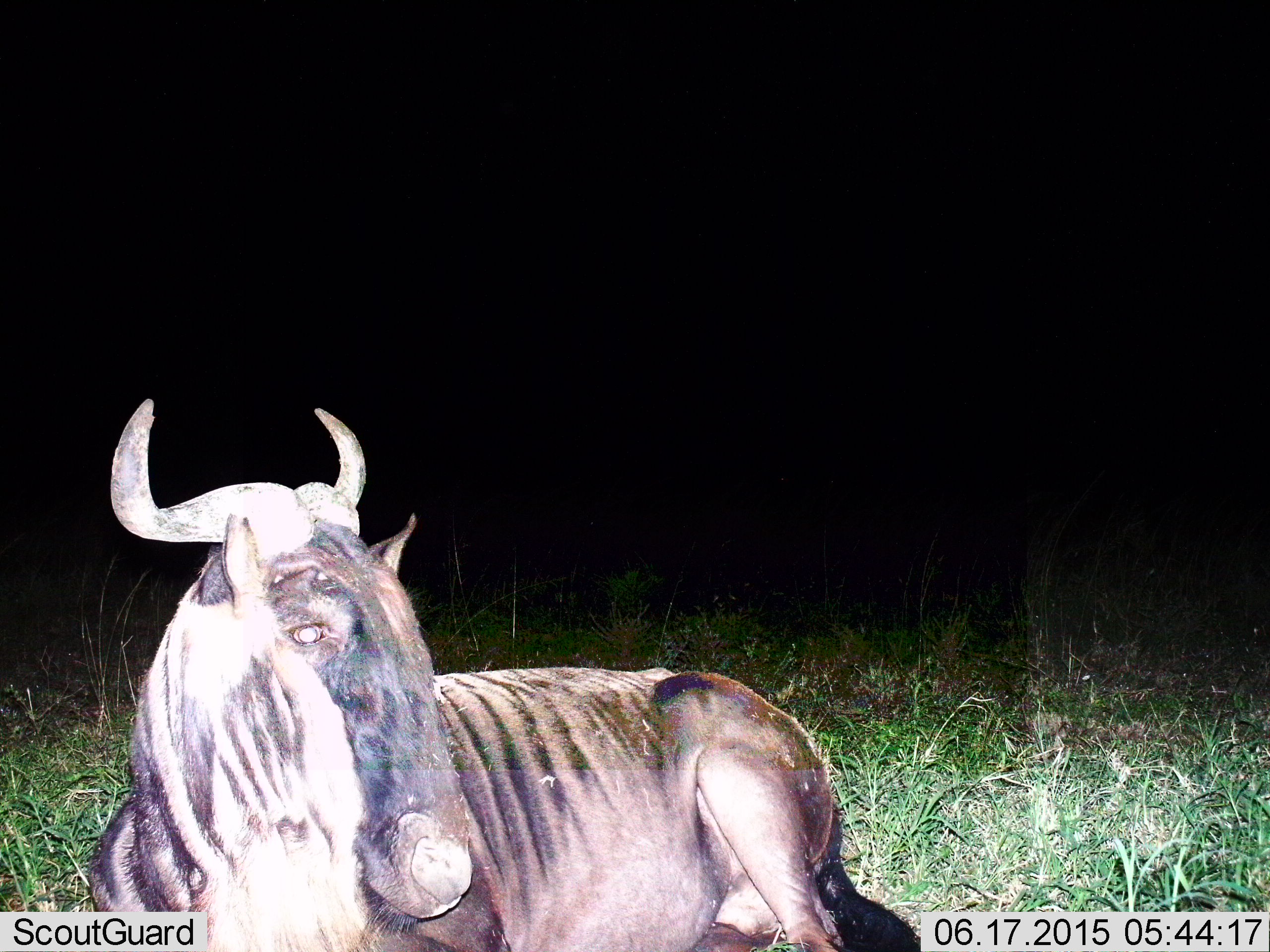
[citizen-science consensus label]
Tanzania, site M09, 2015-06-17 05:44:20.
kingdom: Animalia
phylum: Chordata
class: Mammalia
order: Artiodactyla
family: Bovidae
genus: Connochaetes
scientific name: Connochaetes taurinus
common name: blue wildebeest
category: wildebeest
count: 1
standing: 0%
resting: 100%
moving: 0%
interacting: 0%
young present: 0%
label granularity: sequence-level